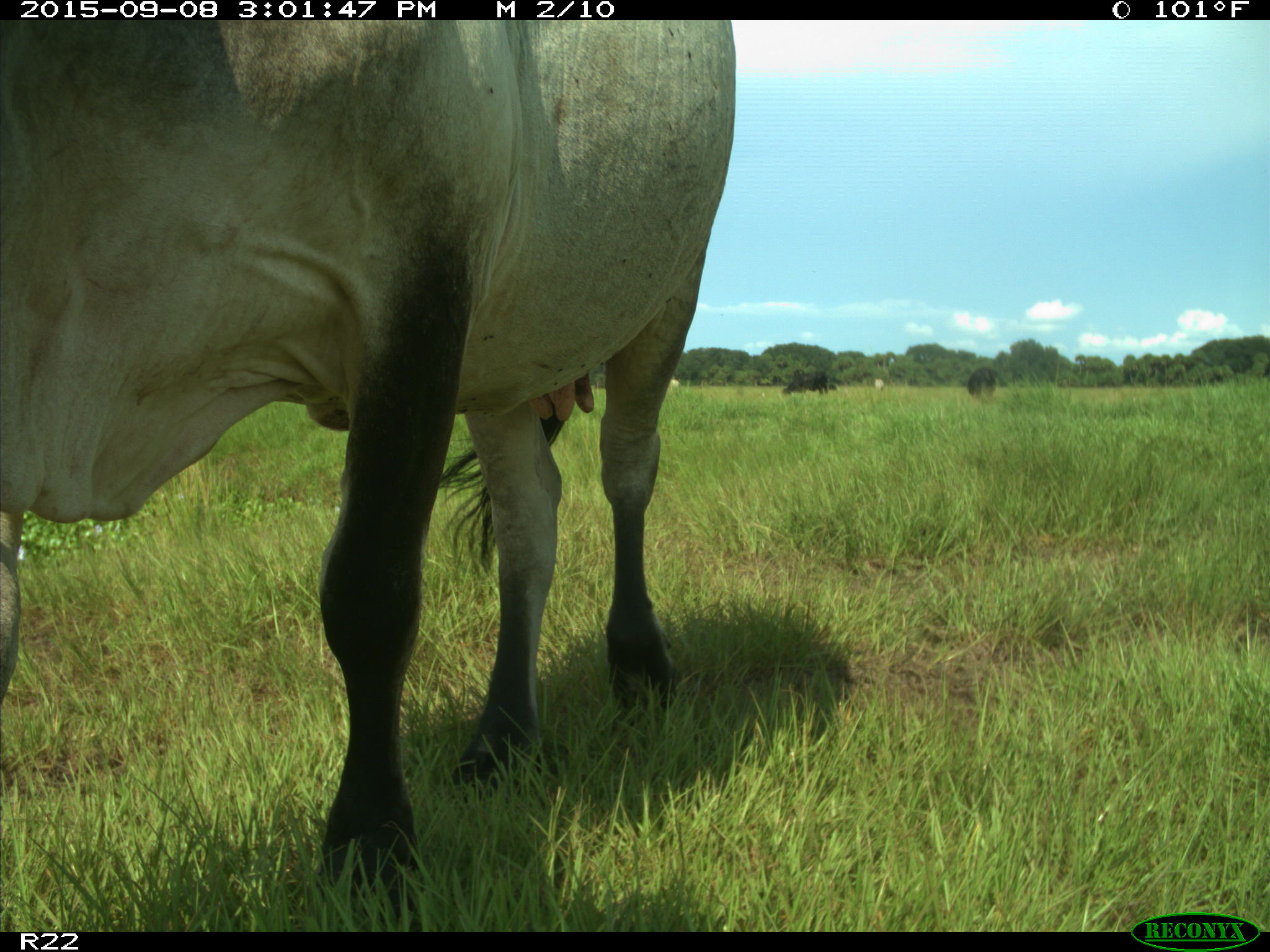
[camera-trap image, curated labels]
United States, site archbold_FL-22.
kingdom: Animalia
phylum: Chordata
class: Mammalia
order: Artiodactyla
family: Bovidae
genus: Bos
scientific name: Bos taurus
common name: domestic cow